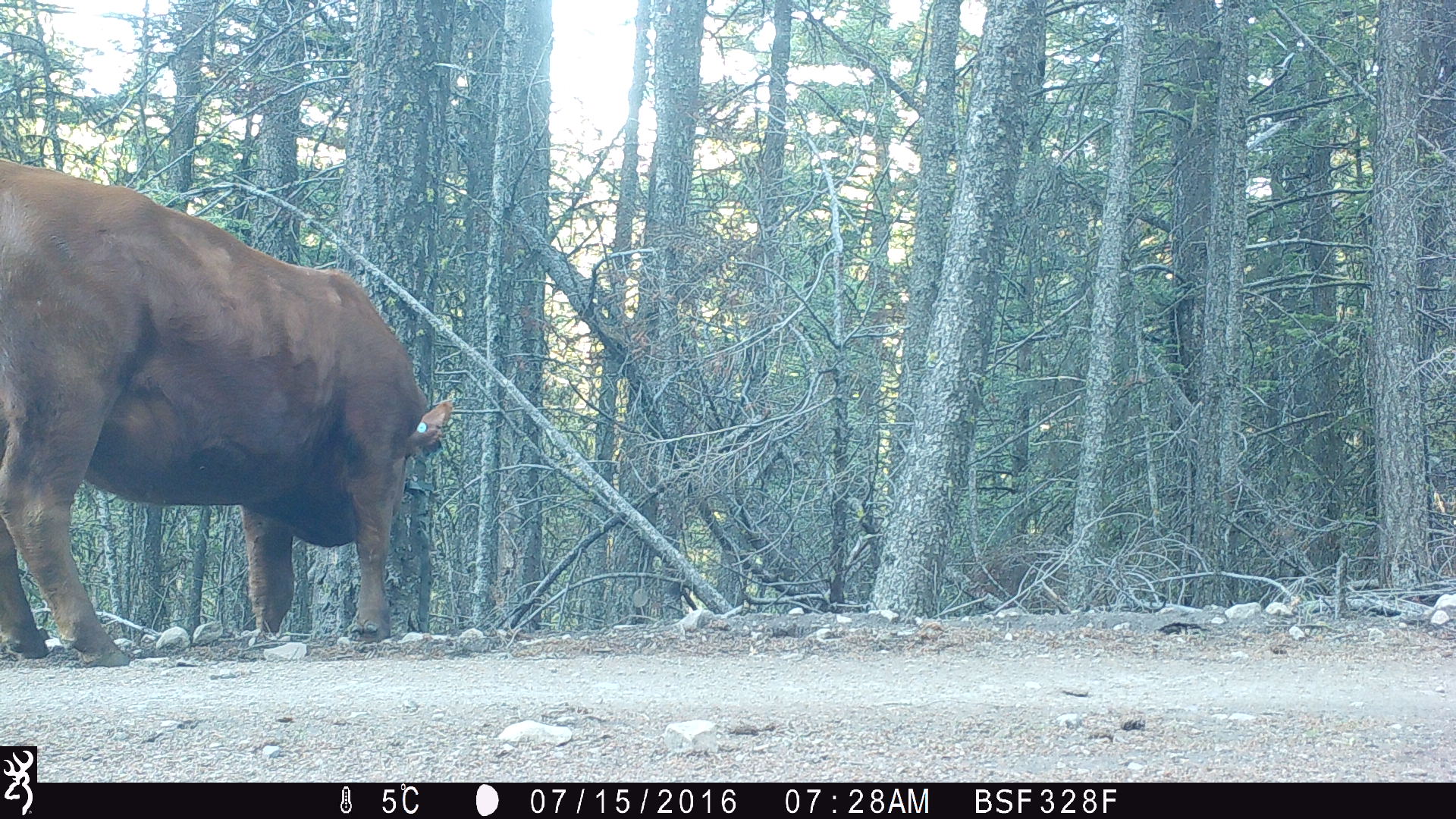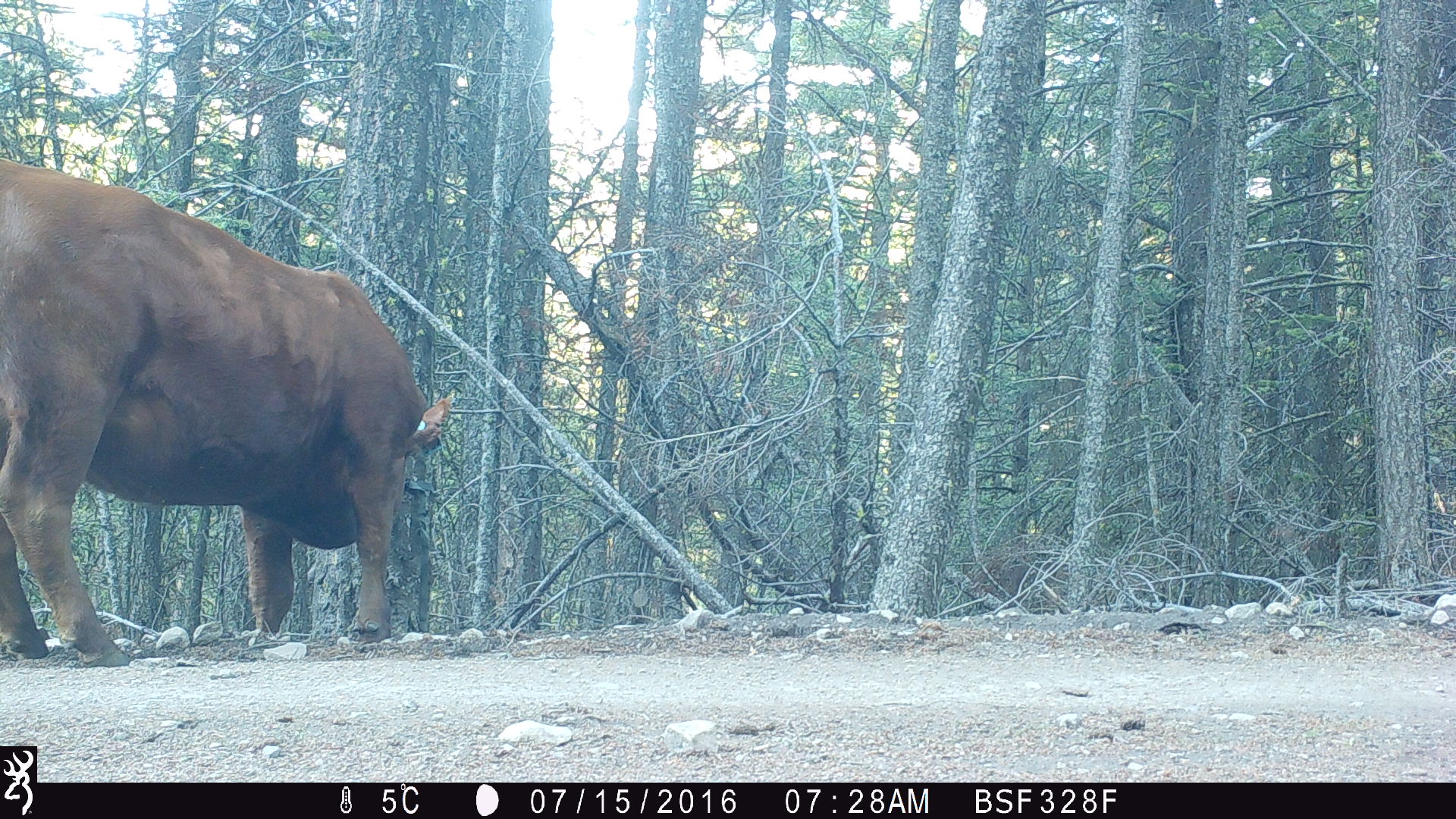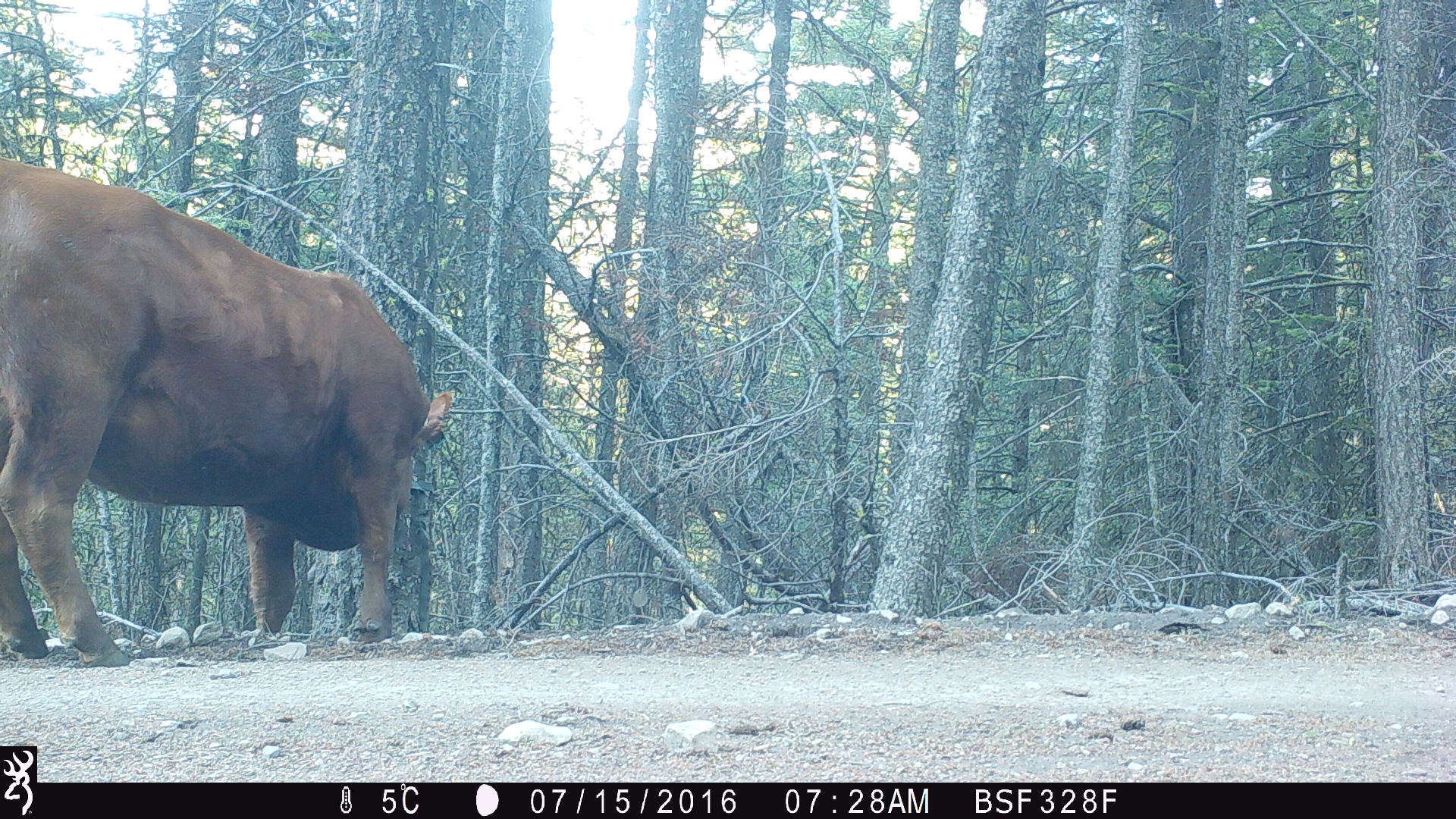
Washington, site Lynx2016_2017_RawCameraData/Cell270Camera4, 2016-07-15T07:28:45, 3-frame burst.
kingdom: Animalia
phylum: Chordata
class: Mammalia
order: Artiodactyla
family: Bovidae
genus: Bos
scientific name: Bos taurus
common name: domestic cattle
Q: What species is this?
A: Domestic cattle (Bos taurus).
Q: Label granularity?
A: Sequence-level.